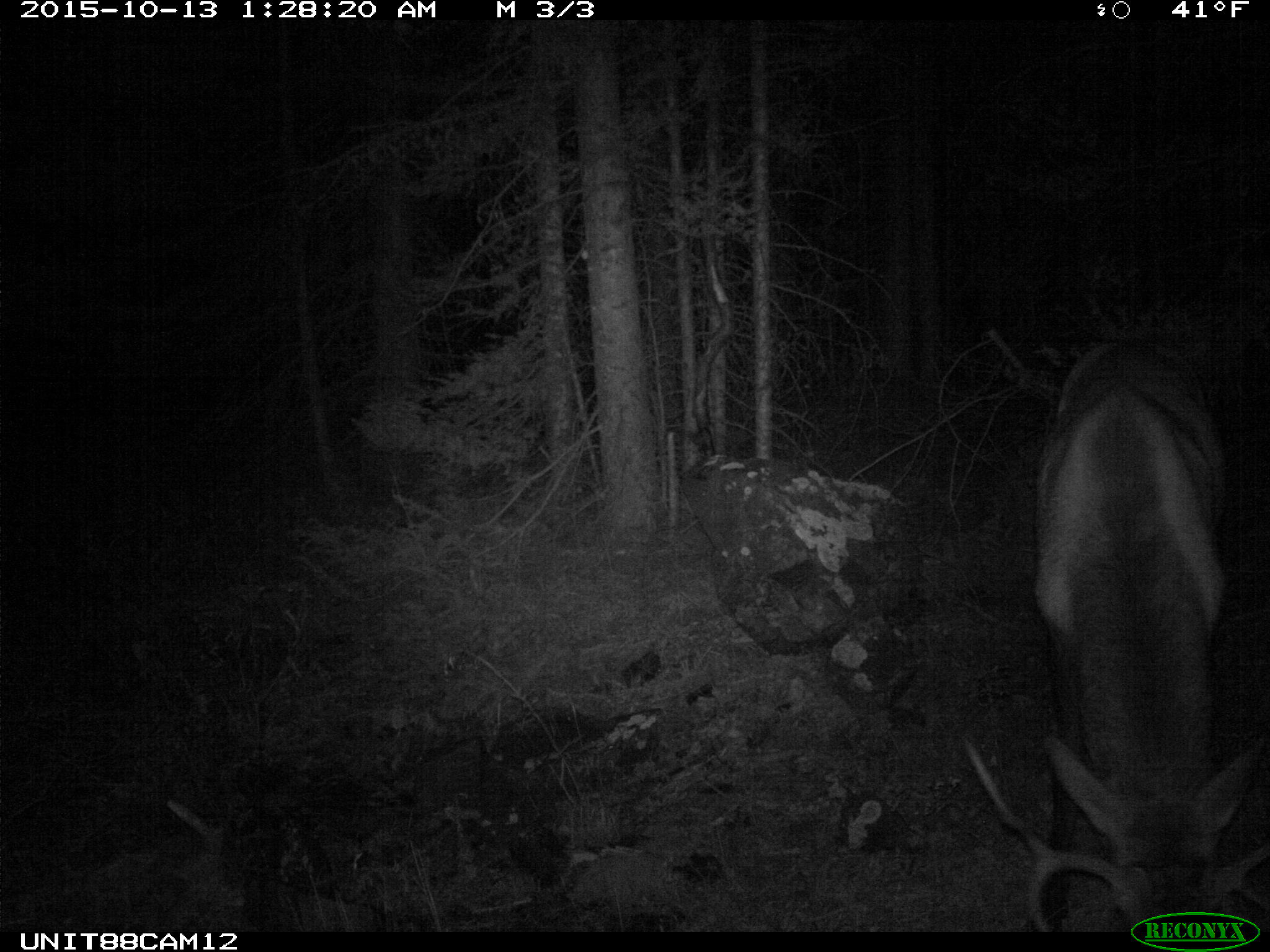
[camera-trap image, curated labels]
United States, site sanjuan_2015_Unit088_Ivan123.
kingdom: Animalia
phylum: Chordata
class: Mammalia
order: Artiodactyla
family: Cervidae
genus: Cervus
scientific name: Cervus elaphus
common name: red deer